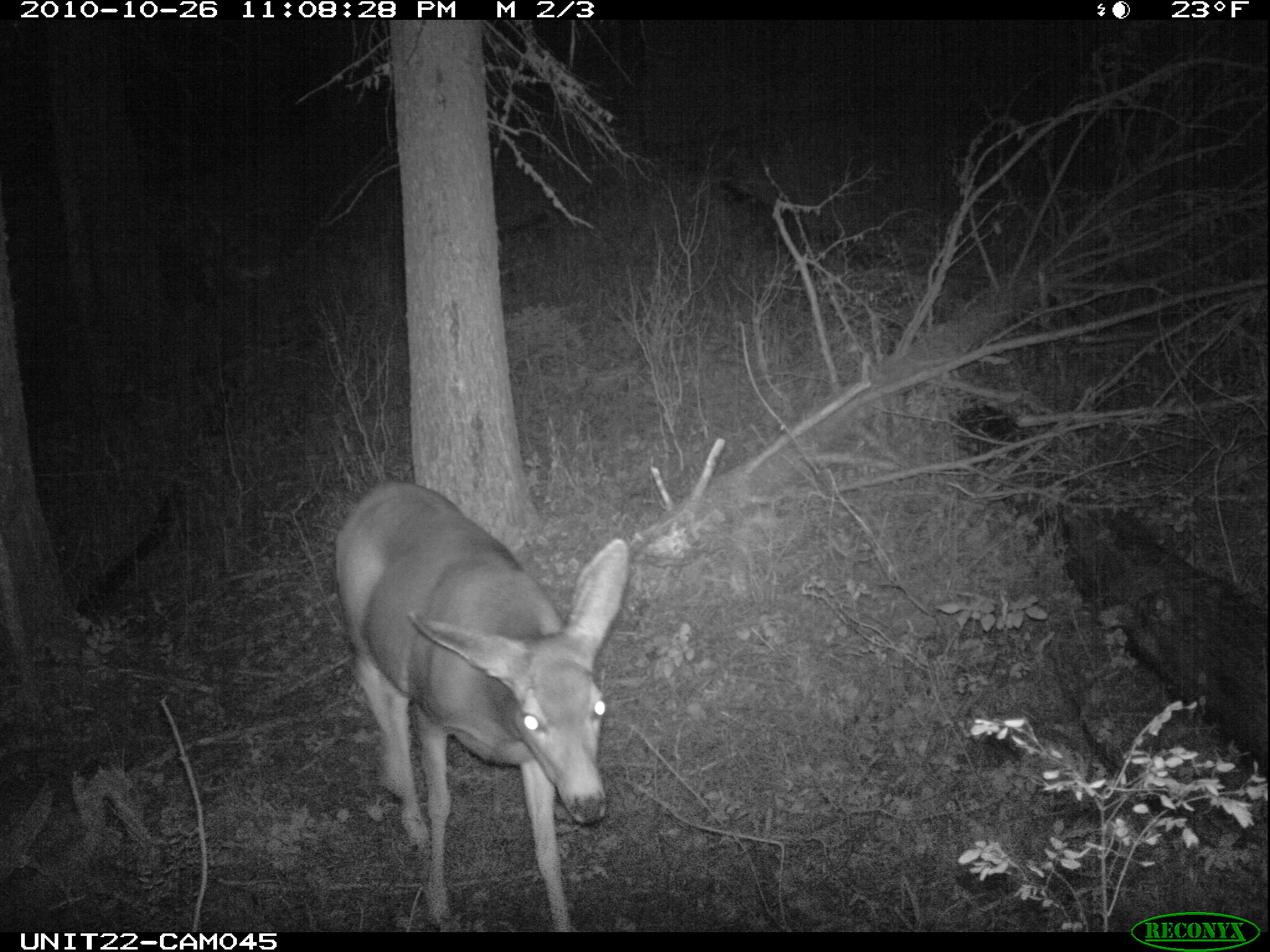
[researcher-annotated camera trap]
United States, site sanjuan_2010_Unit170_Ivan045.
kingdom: Animalia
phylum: Chordata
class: Mammalia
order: Artiodactyla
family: Cervidae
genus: Odocoileus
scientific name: Odocoileus hemionus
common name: mule deer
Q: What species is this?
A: Odocoileus hemionus (mule deer).